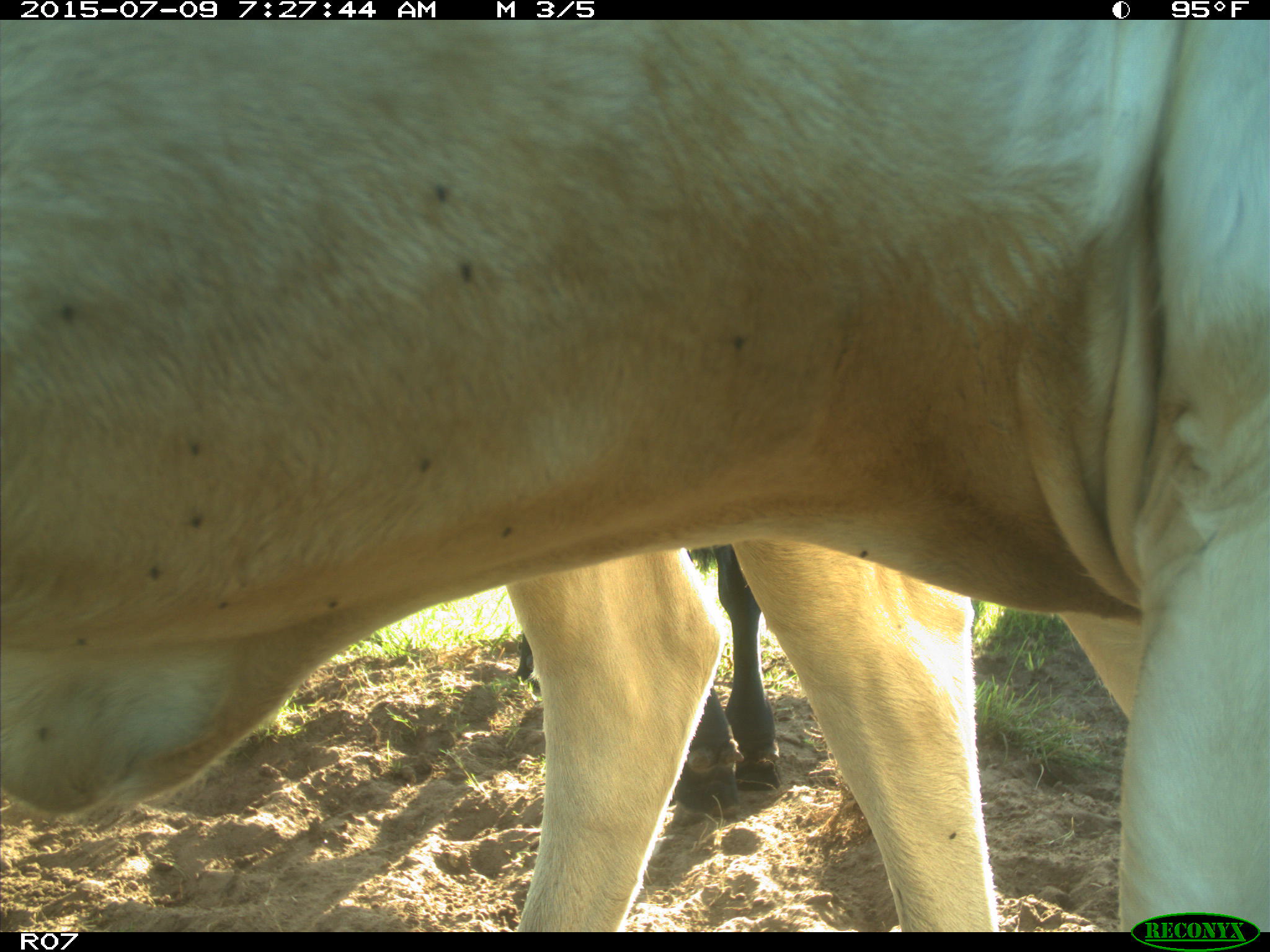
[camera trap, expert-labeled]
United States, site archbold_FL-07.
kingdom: Animalia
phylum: Chordata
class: Mammalia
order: Artiodactyla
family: Bovidae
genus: Bos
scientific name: Bos taurus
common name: domestic cow